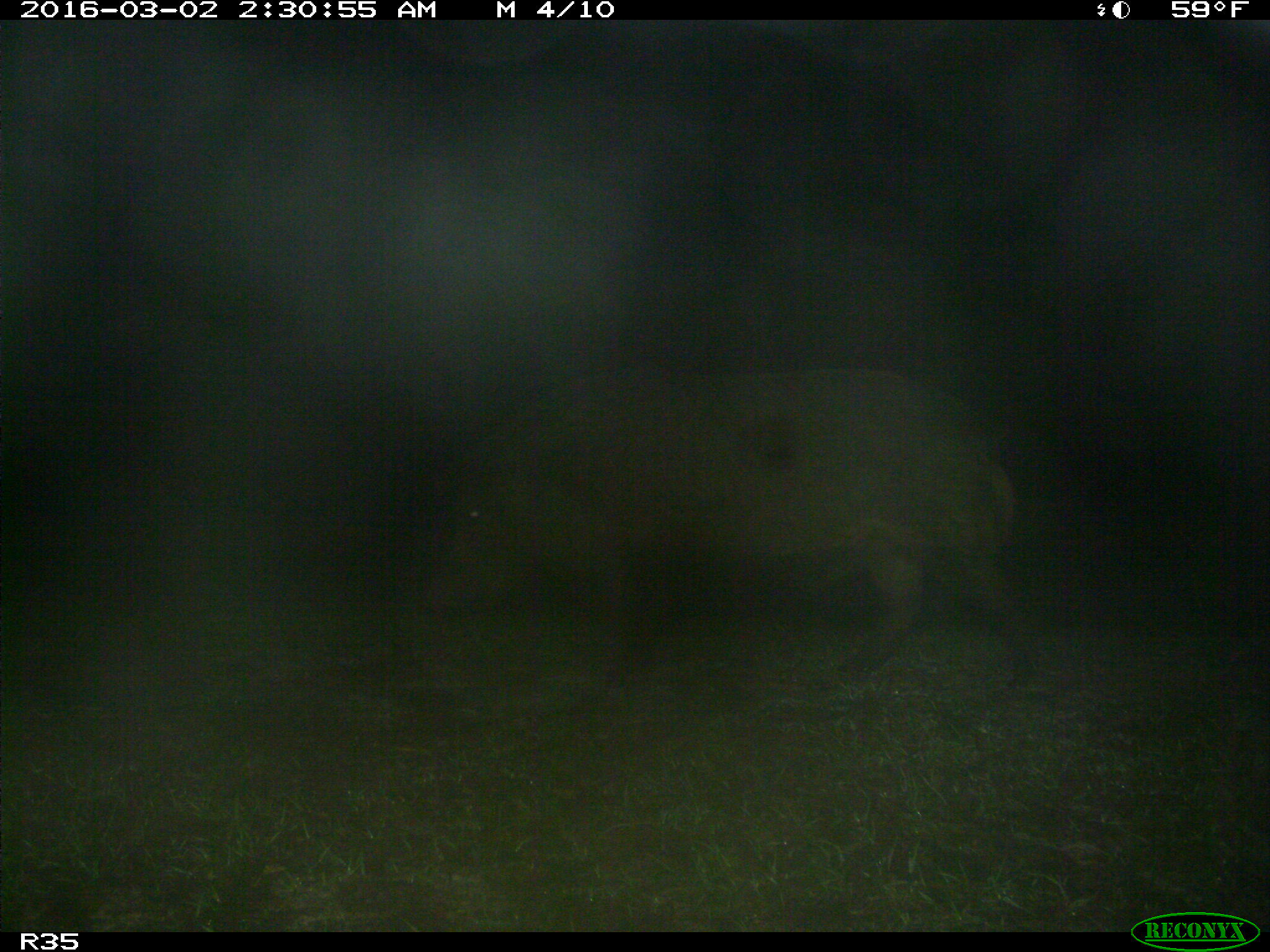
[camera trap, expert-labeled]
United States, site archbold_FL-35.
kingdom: Animalia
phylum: Chordata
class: Mammalia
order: Artiodactyla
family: Suidae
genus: Sus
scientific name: Sus scrofa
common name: wild boar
Sus scrofa (wild boar).